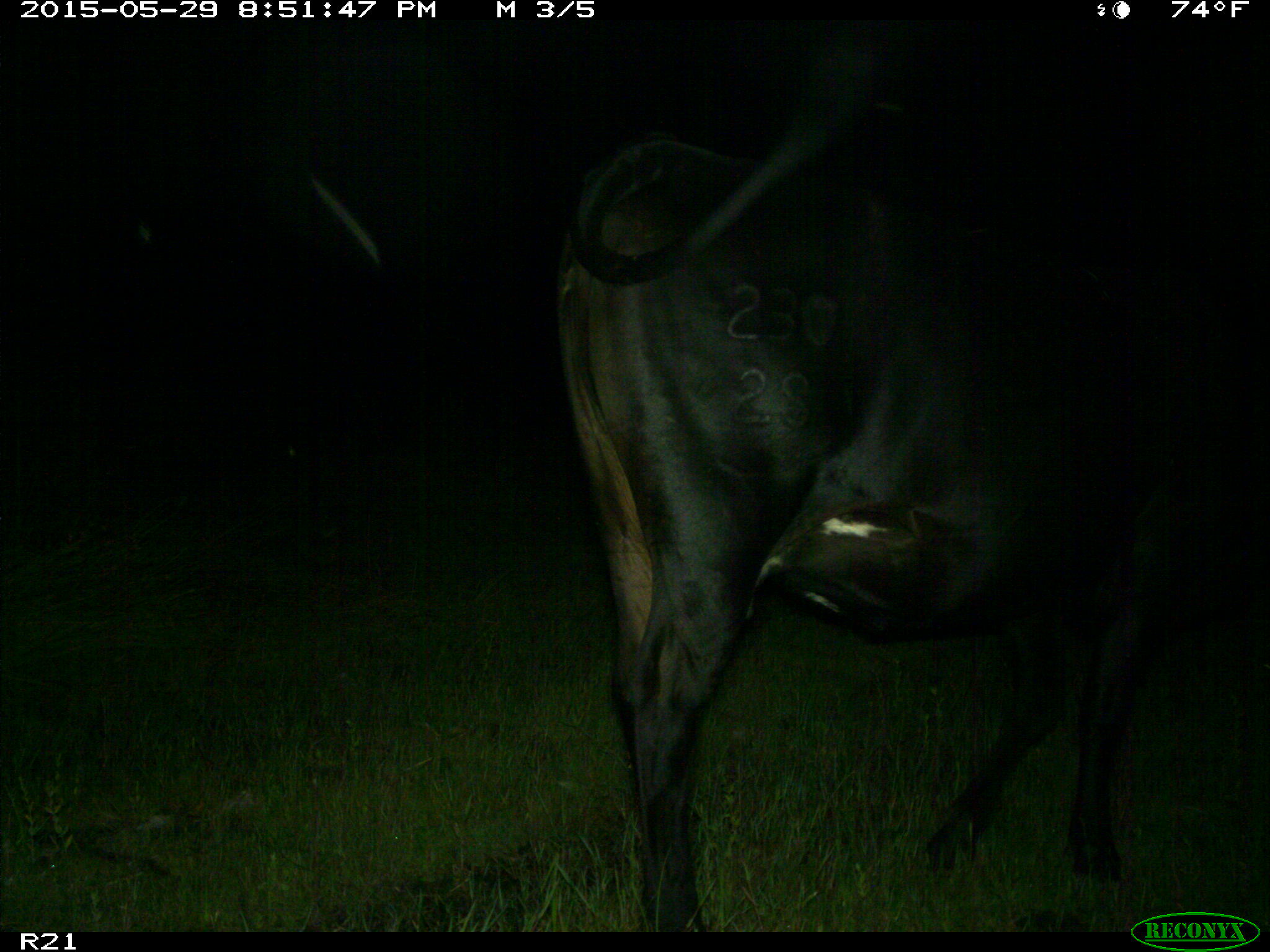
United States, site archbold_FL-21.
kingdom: Animalia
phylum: Chordata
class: Mammalia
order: Artiodactyla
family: Bovidae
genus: Bos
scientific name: Bos taurus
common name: domestic cow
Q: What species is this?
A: Bos taurus (domestic cow).